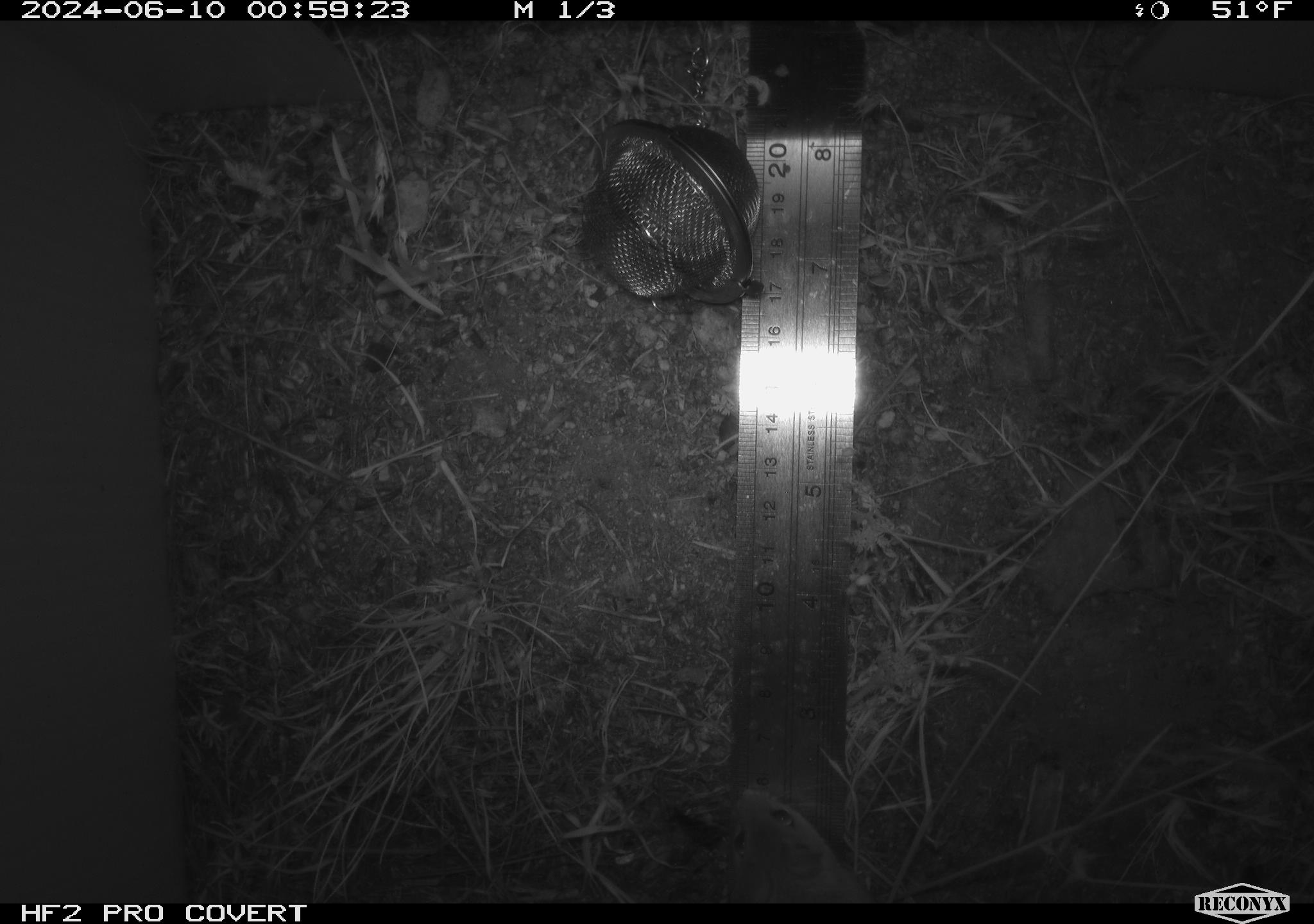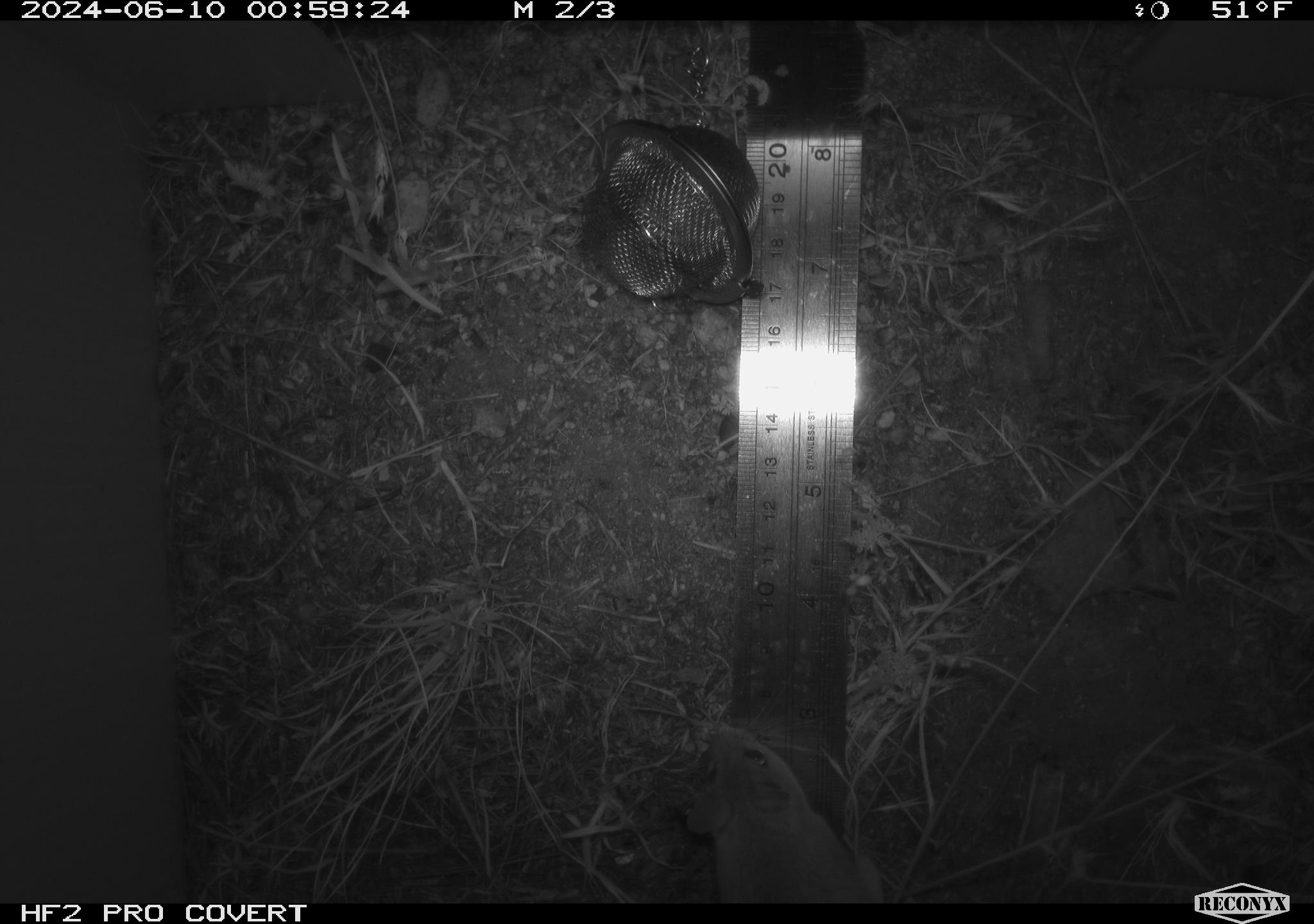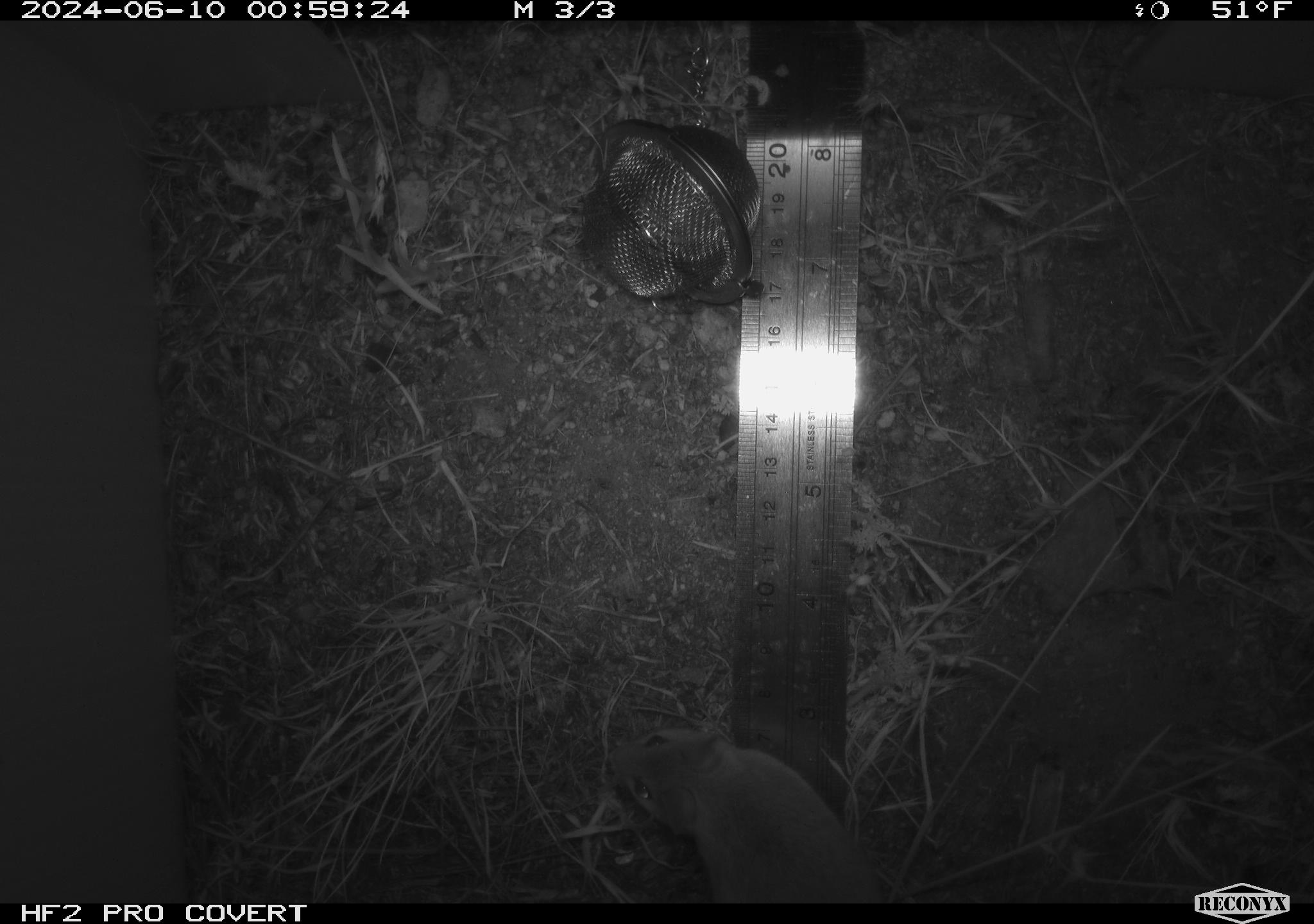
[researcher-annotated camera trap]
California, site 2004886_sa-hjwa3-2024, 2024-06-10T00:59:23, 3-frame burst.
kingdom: Animalia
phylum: Chordata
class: Mammalia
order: Rodentia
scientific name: Rodentia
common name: rodent